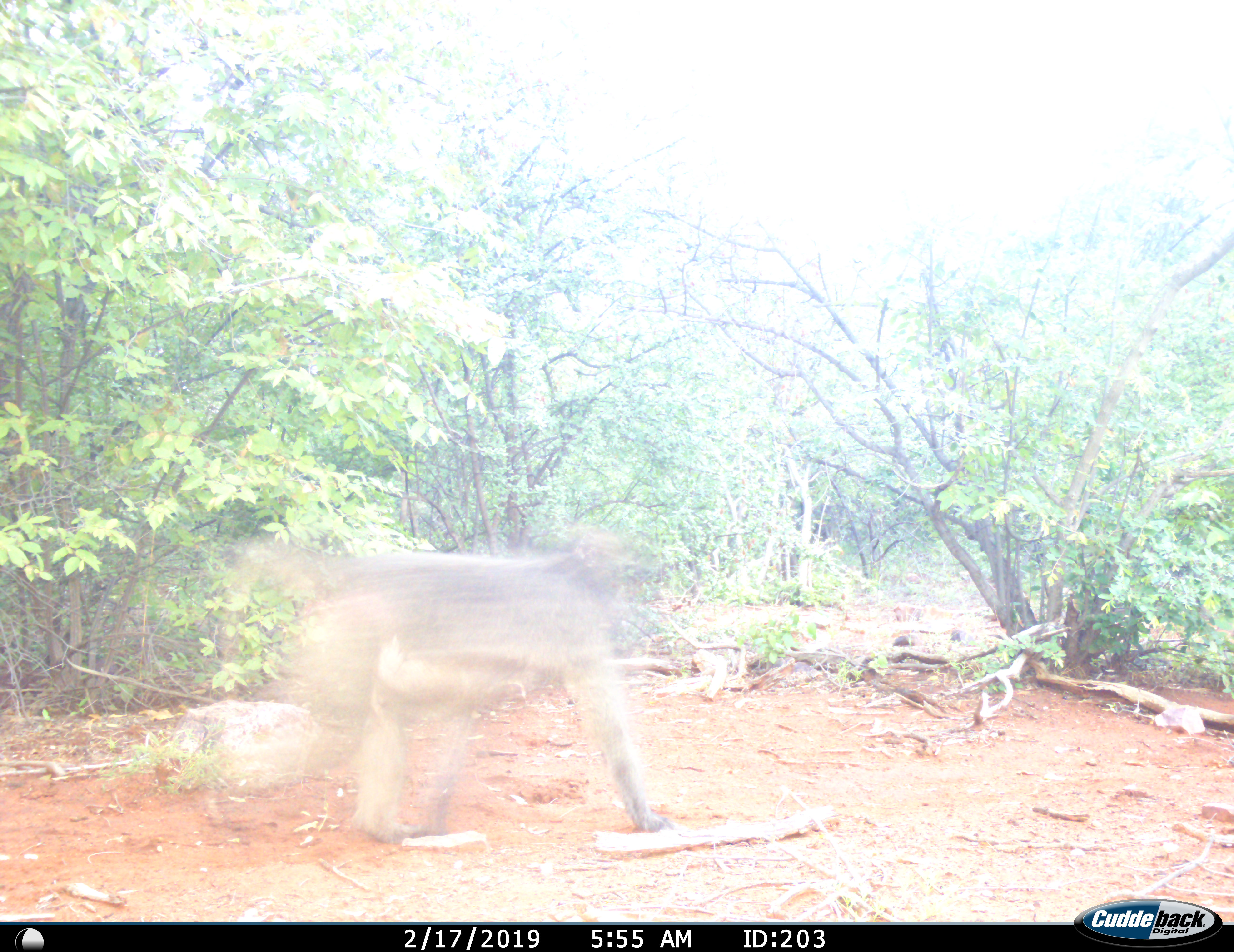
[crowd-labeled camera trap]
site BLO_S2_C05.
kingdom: Animalia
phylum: Chordata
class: Mammalia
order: Primates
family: Cercopithecidae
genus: Papio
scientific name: Papio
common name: baboon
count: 1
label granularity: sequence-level